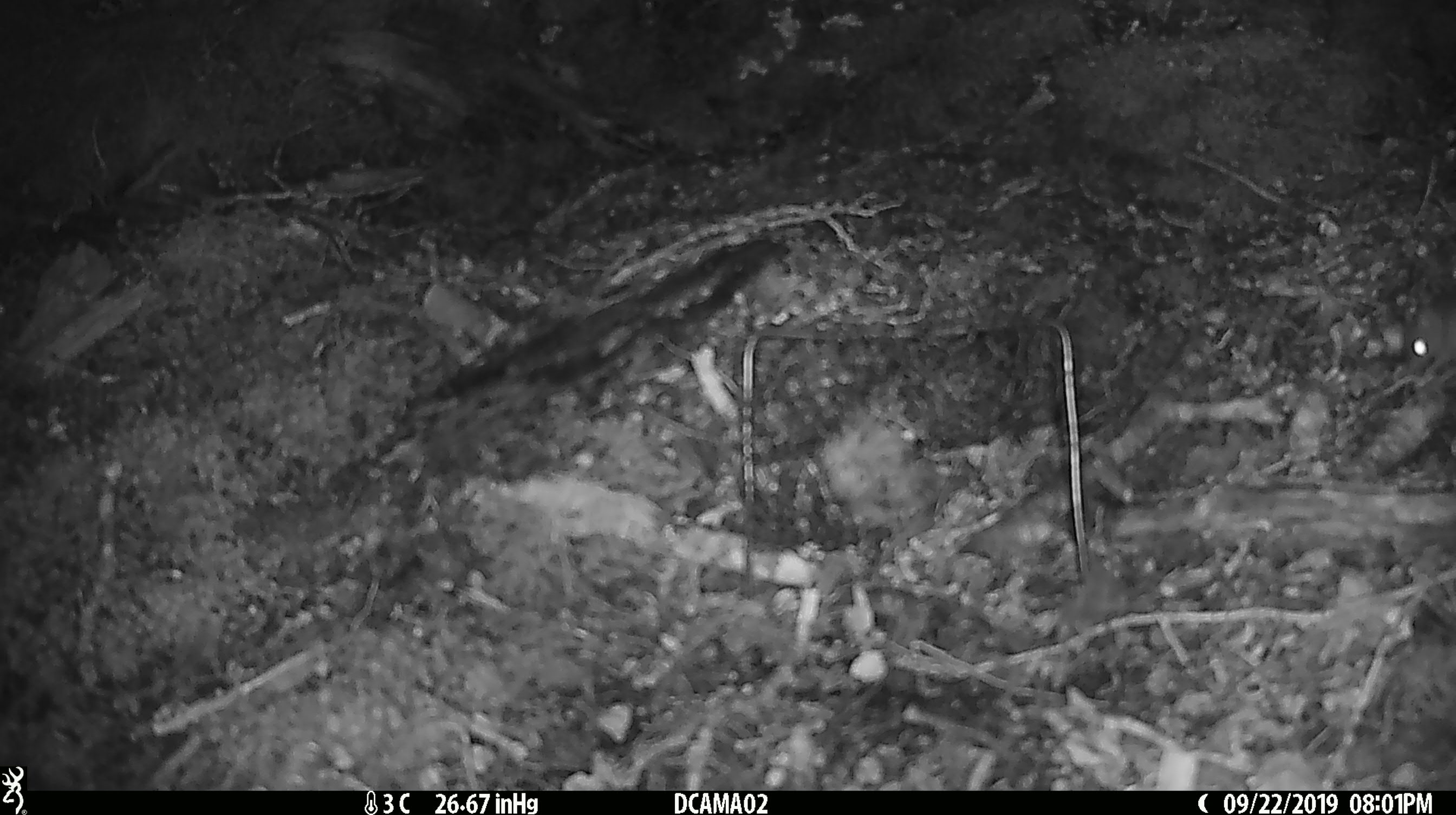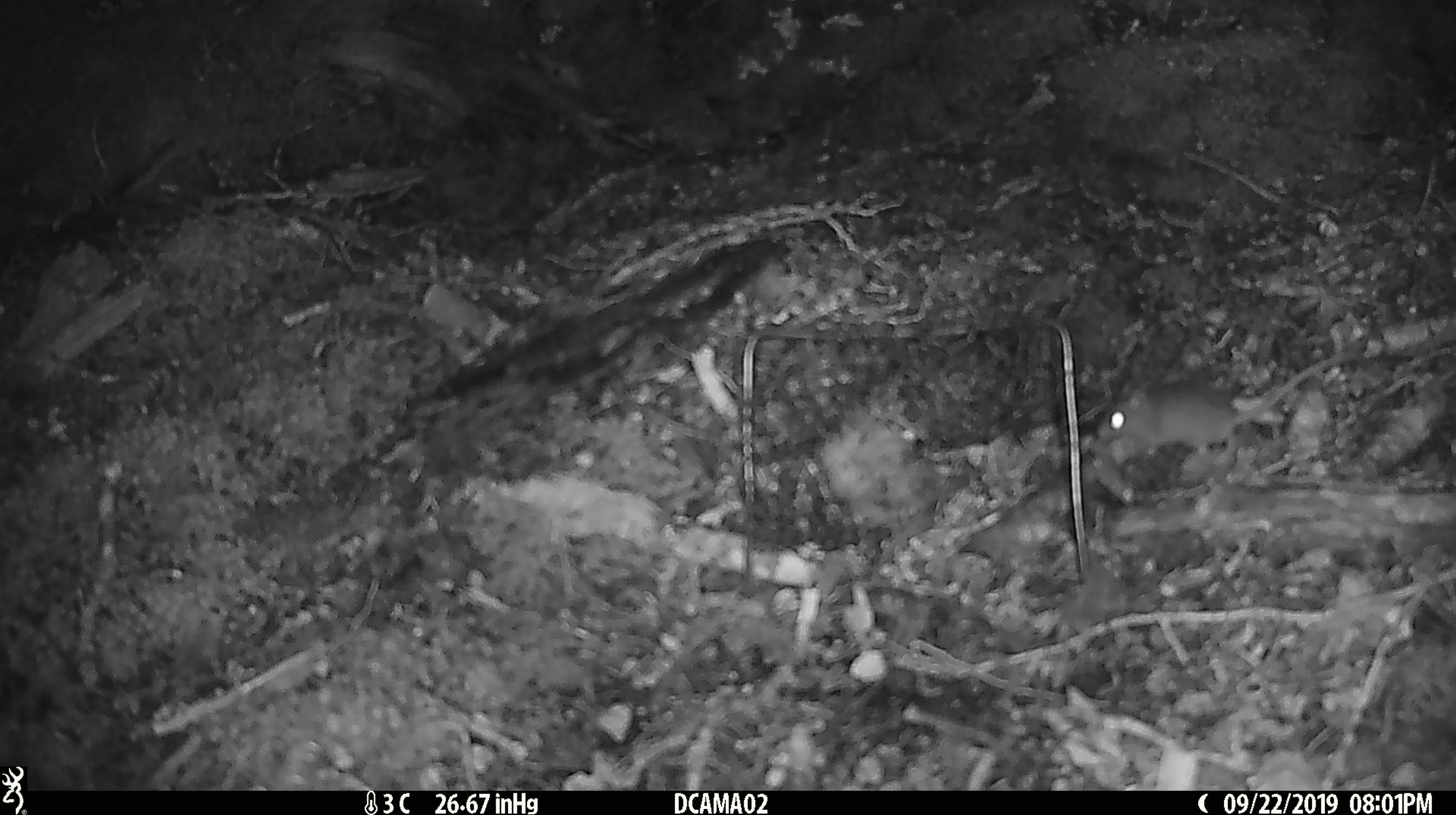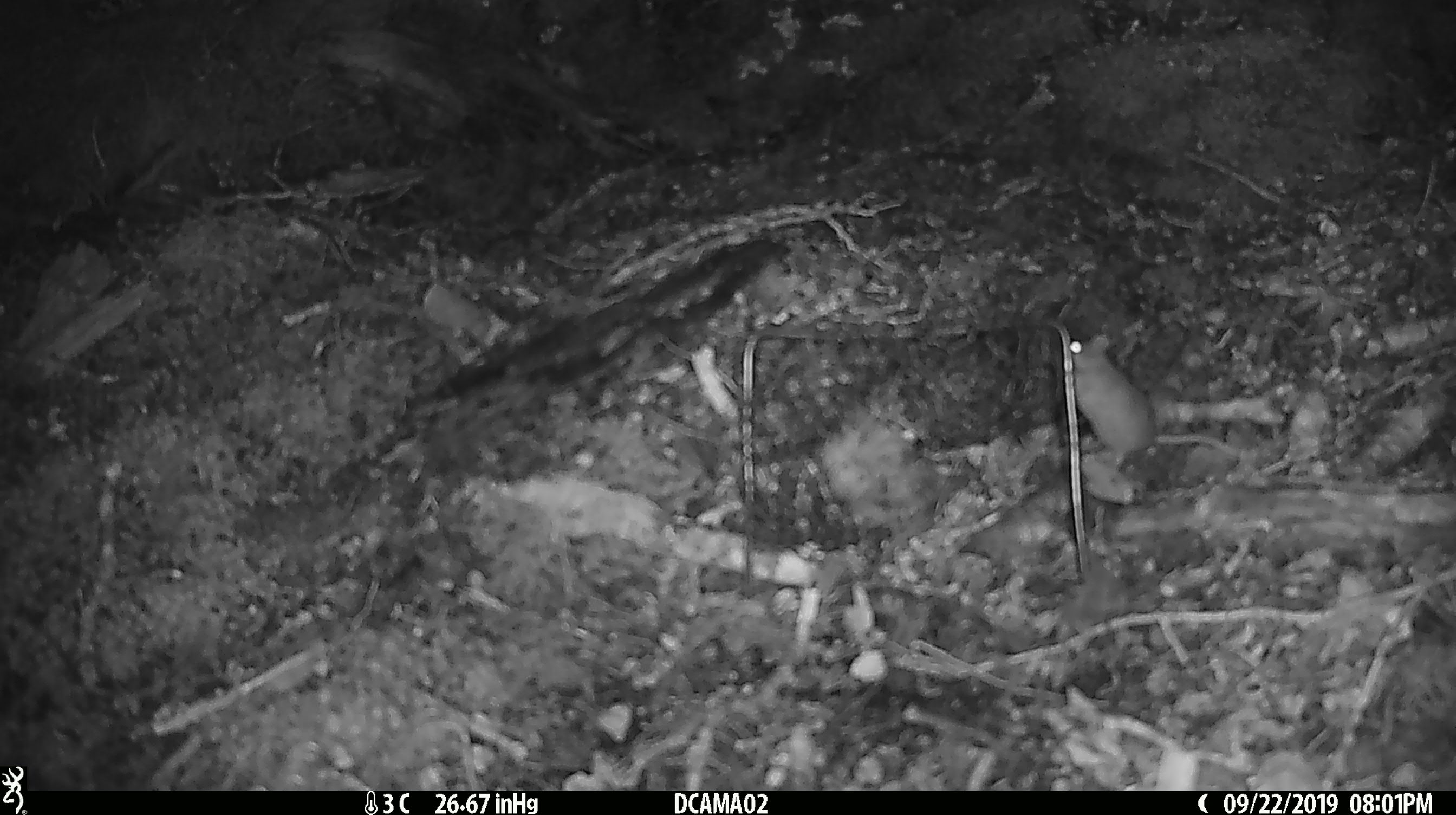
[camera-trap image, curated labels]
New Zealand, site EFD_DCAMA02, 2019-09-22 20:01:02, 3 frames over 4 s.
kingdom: Animalia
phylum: Chordata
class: Mammalia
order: Rodentia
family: Muridae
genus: Mus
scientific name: Mus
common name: mouse